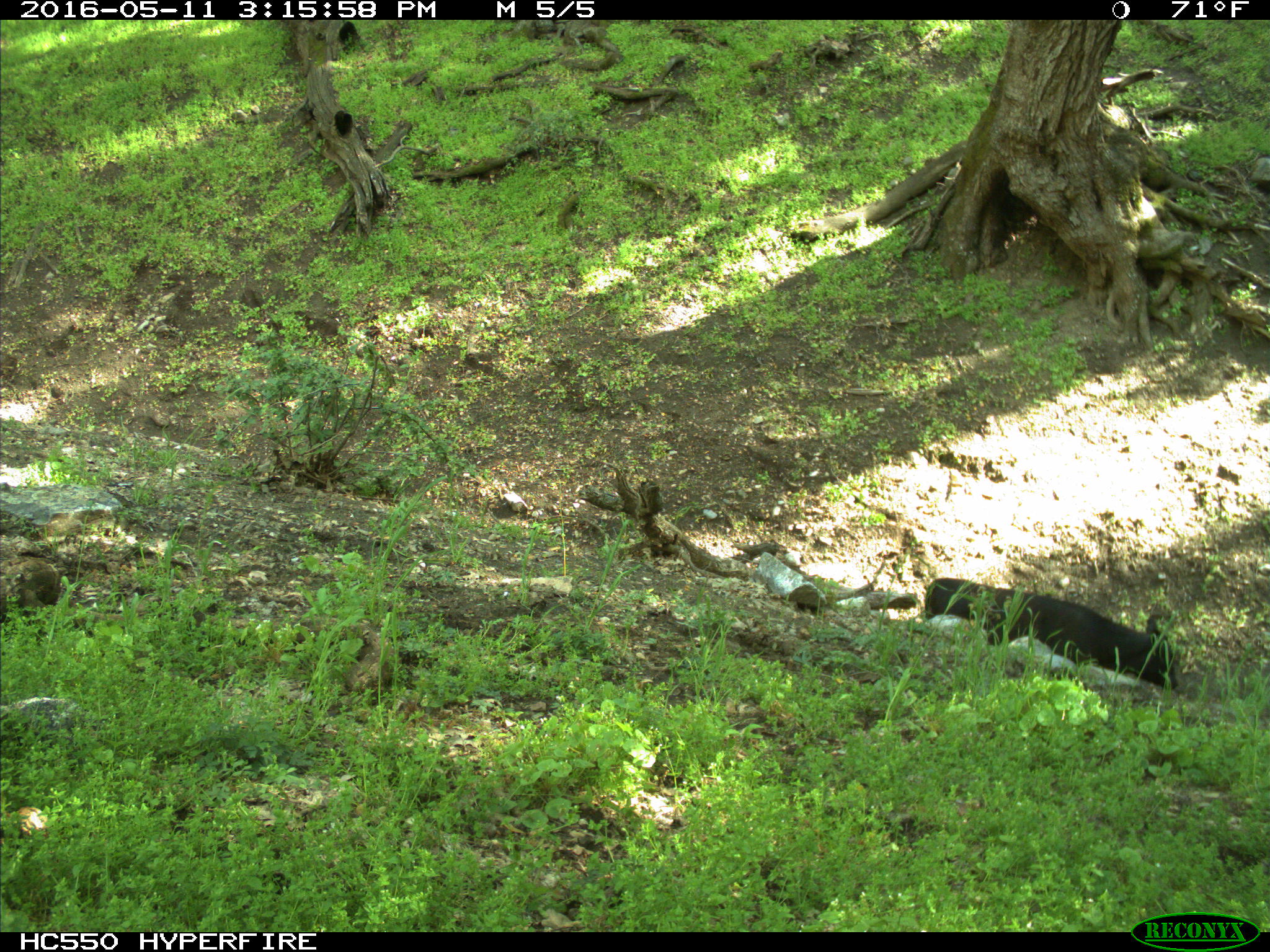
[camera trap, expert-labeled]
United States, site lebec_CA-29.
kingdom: Animalia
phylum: Chordata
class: Mammalia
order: Artiodactyla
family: Bovidae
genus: Bos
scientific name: Bos taurus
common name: domestic cow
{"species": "Bos taurus (domestic cow)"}